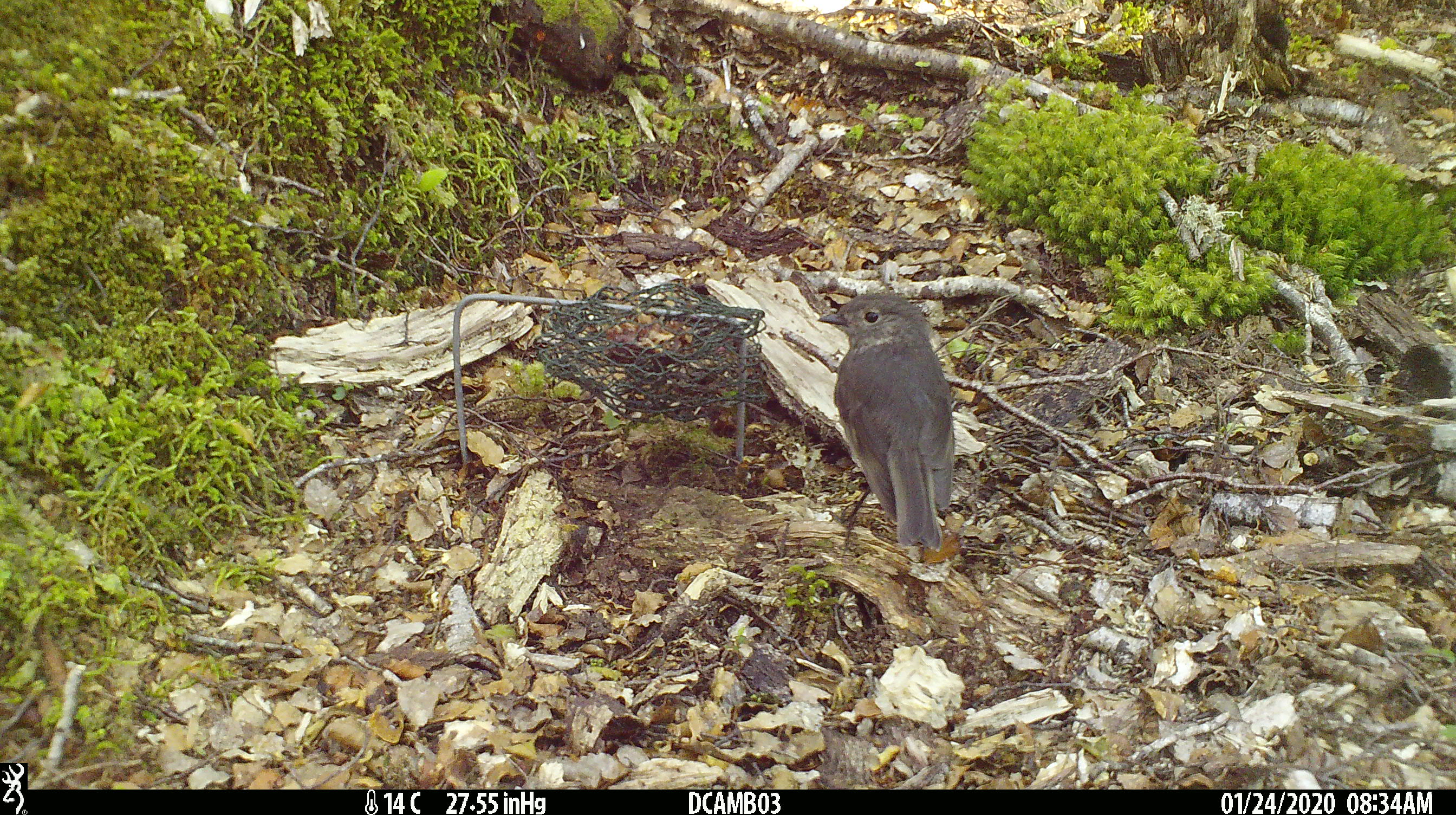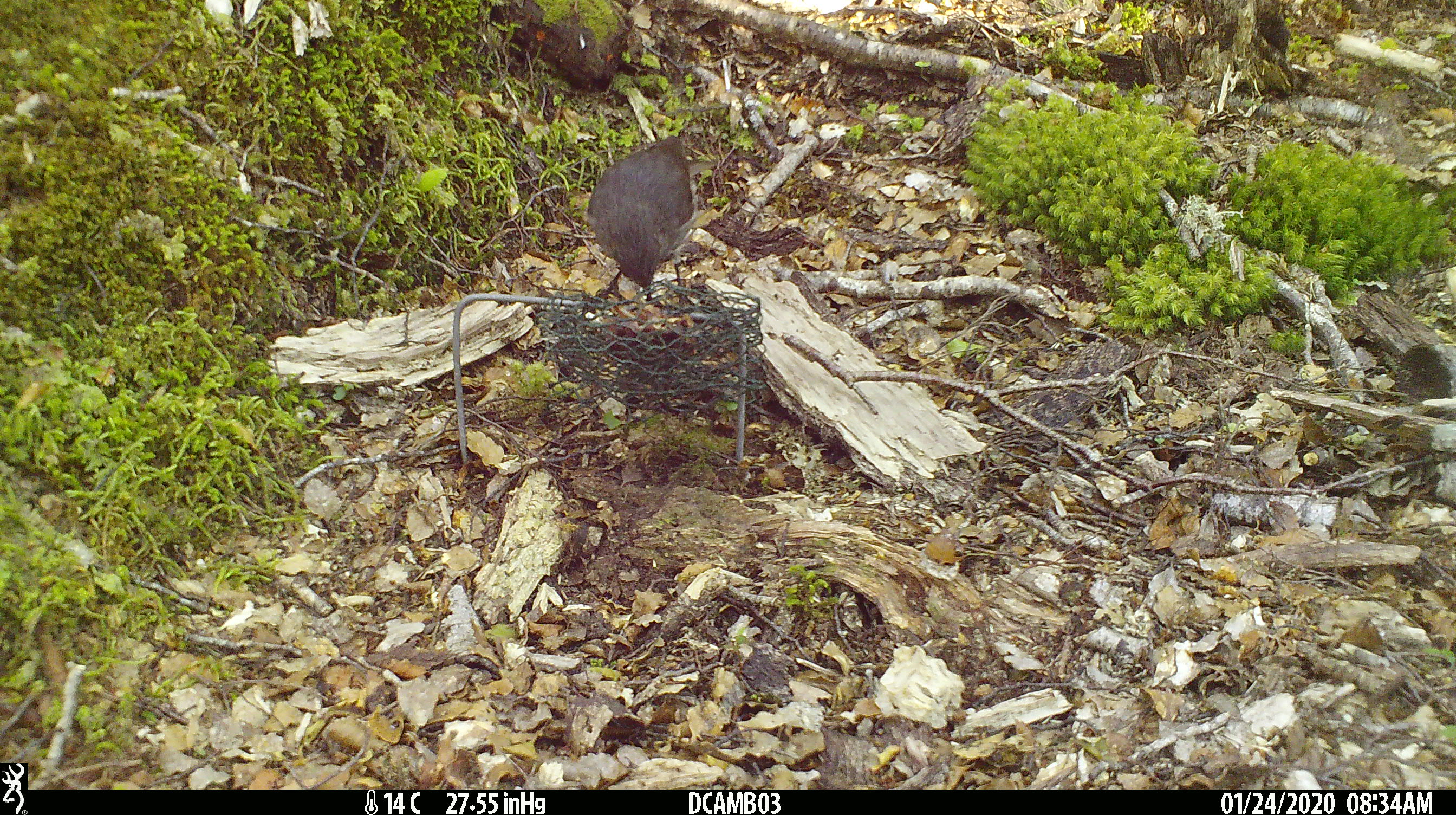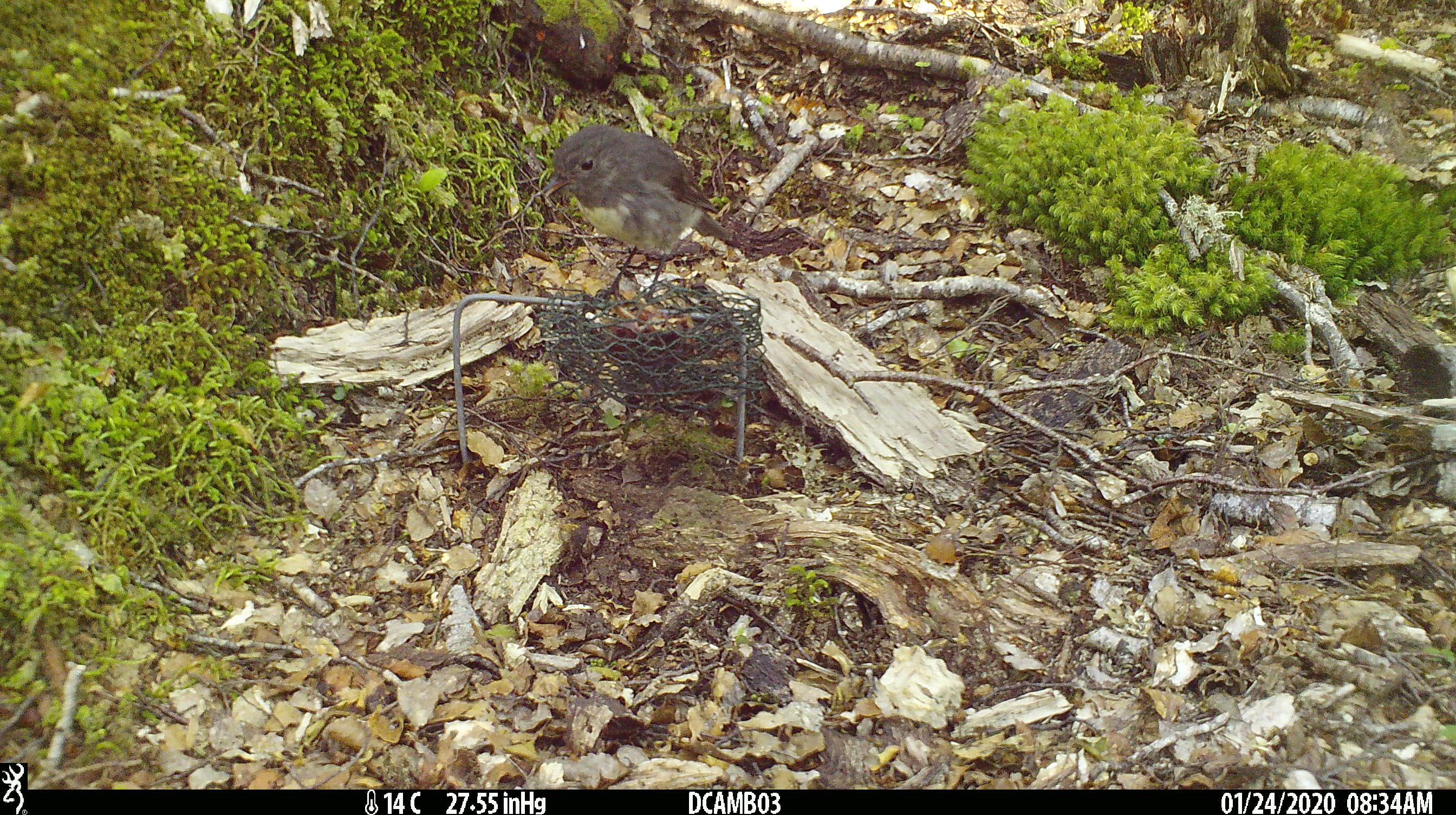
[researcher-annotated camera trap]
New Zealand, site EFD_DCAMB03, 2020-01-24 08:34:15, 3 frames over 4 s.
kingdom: Animalia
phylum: Chordata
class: Aves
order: Passeriformes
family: Petroicidae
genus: Petroica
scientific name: Petroica australis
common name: new zealand robin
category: robin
Robin (new zealand robin) (Petroica australis).